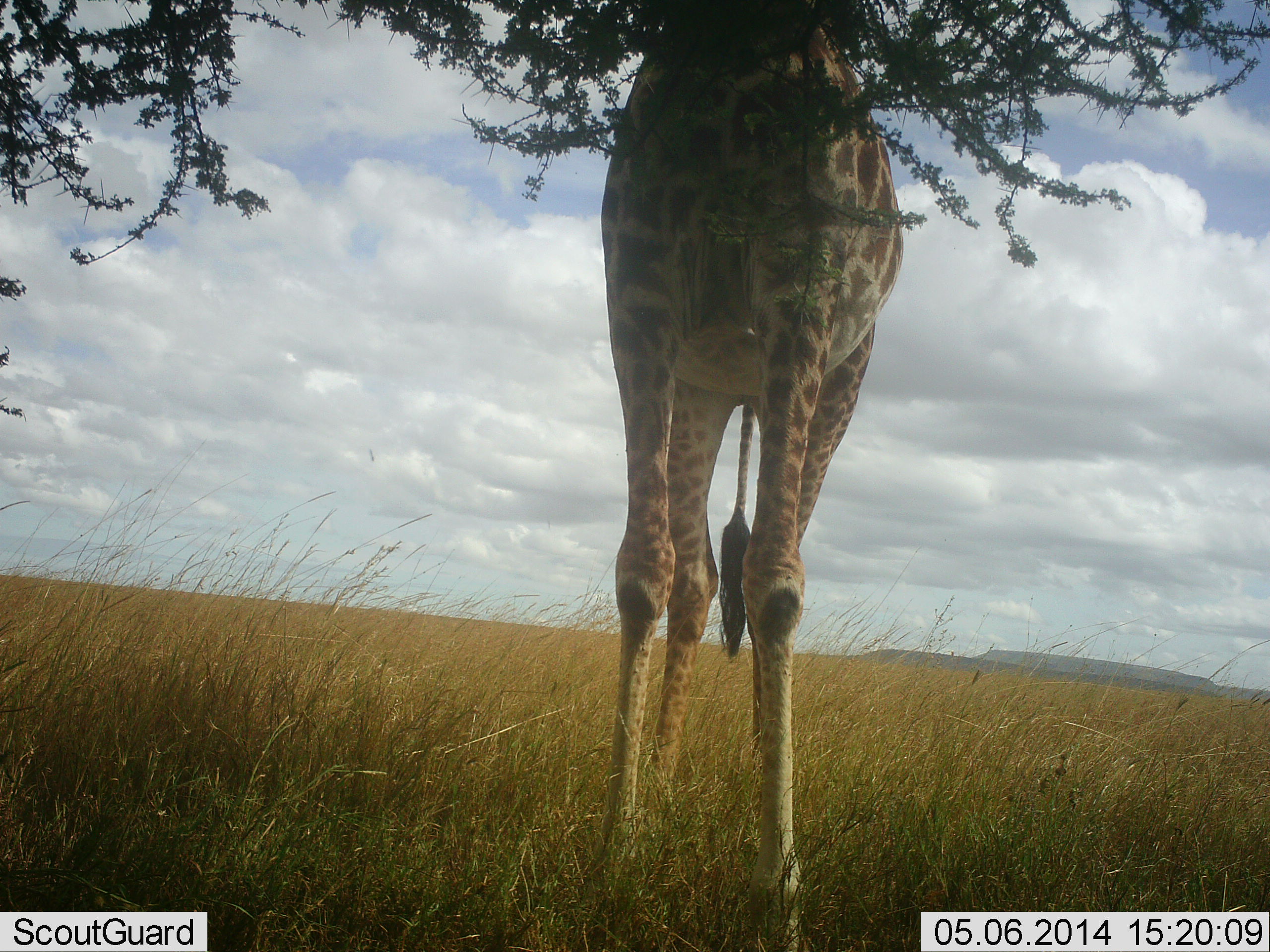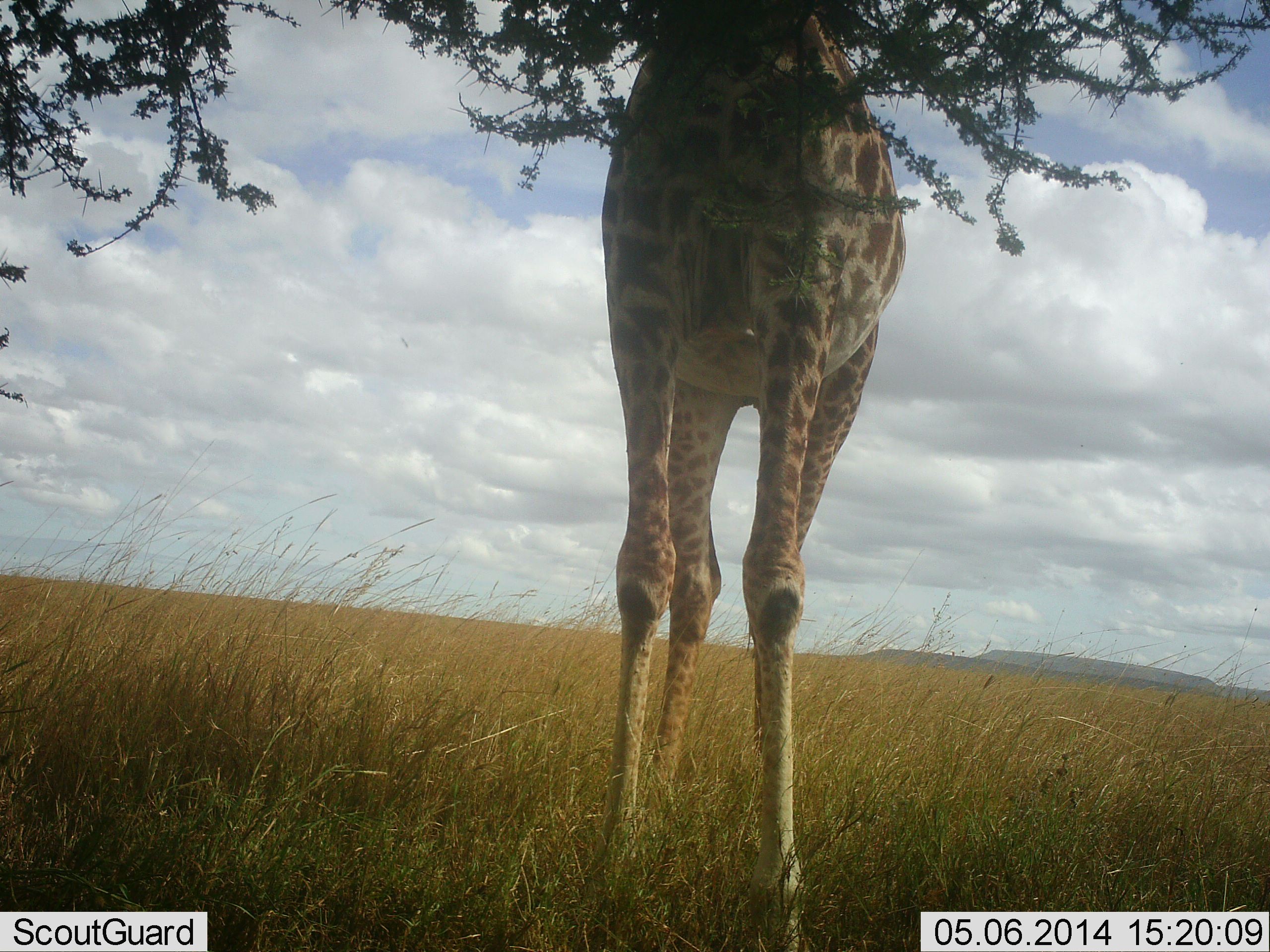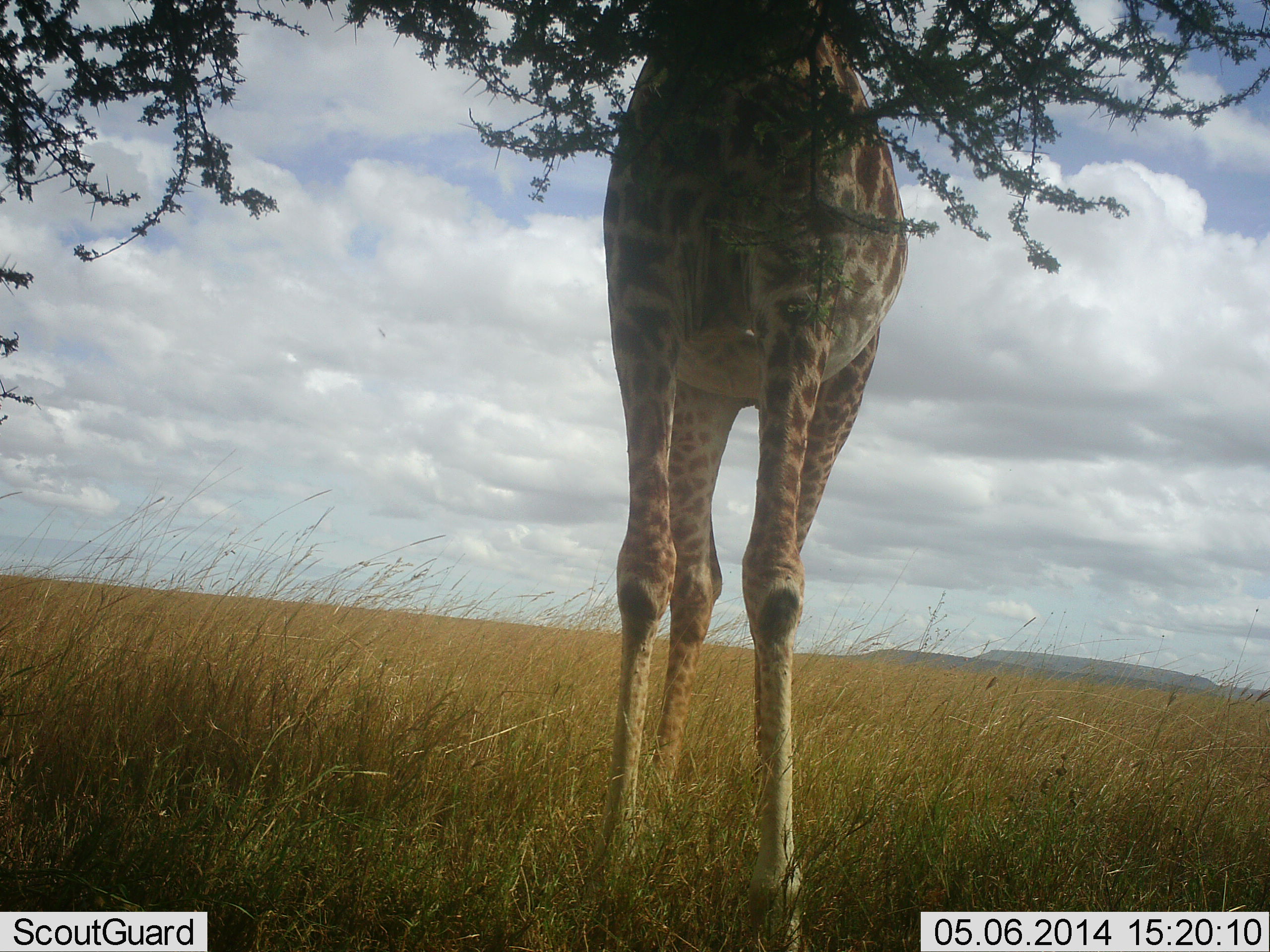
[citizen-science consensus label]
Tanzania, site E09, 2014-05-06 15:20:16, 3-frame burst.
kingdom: Animalia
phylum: Chordata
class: Mammalia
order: Artiodactyla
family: Giraffidae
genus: Giraffa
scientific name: Giraffa camelopardalis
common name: giraffe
Giraffe (Giraffa camelopardalis), count 1. Behavior (volunteer vote fractions): standing 40%, resting 0%, moving 0%, interacting 0%. Young present (vote fraction): 0%. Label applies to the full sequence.